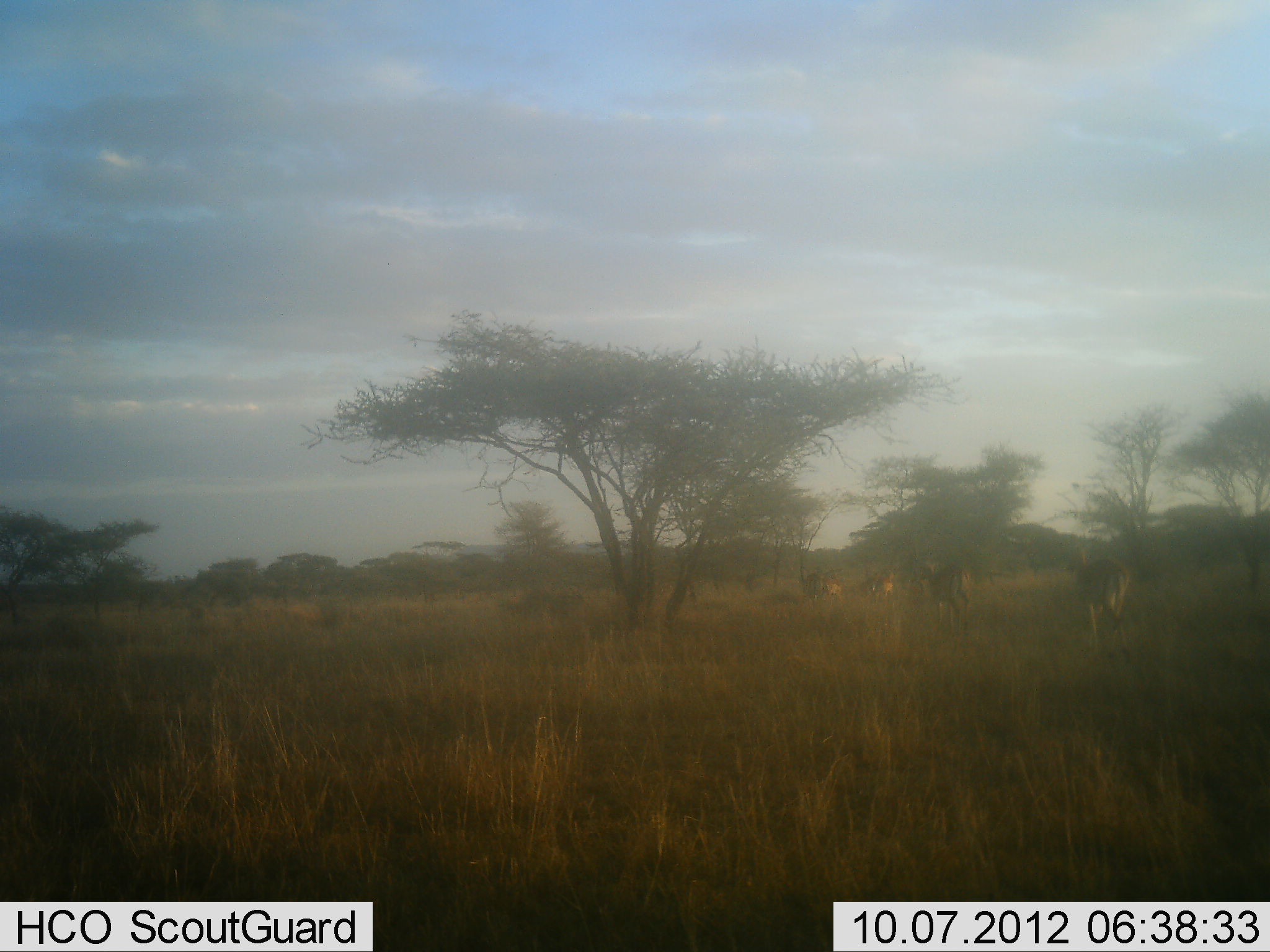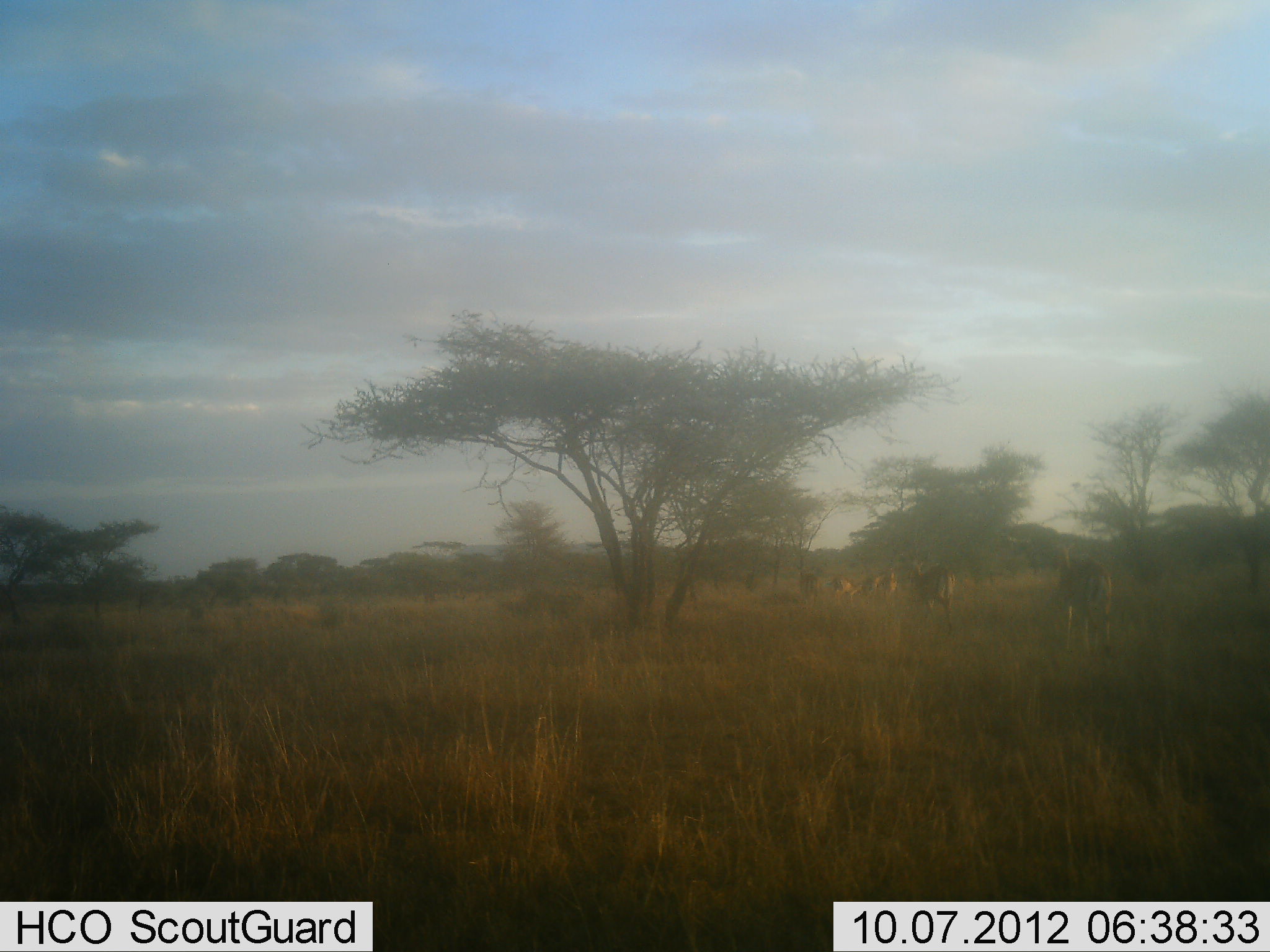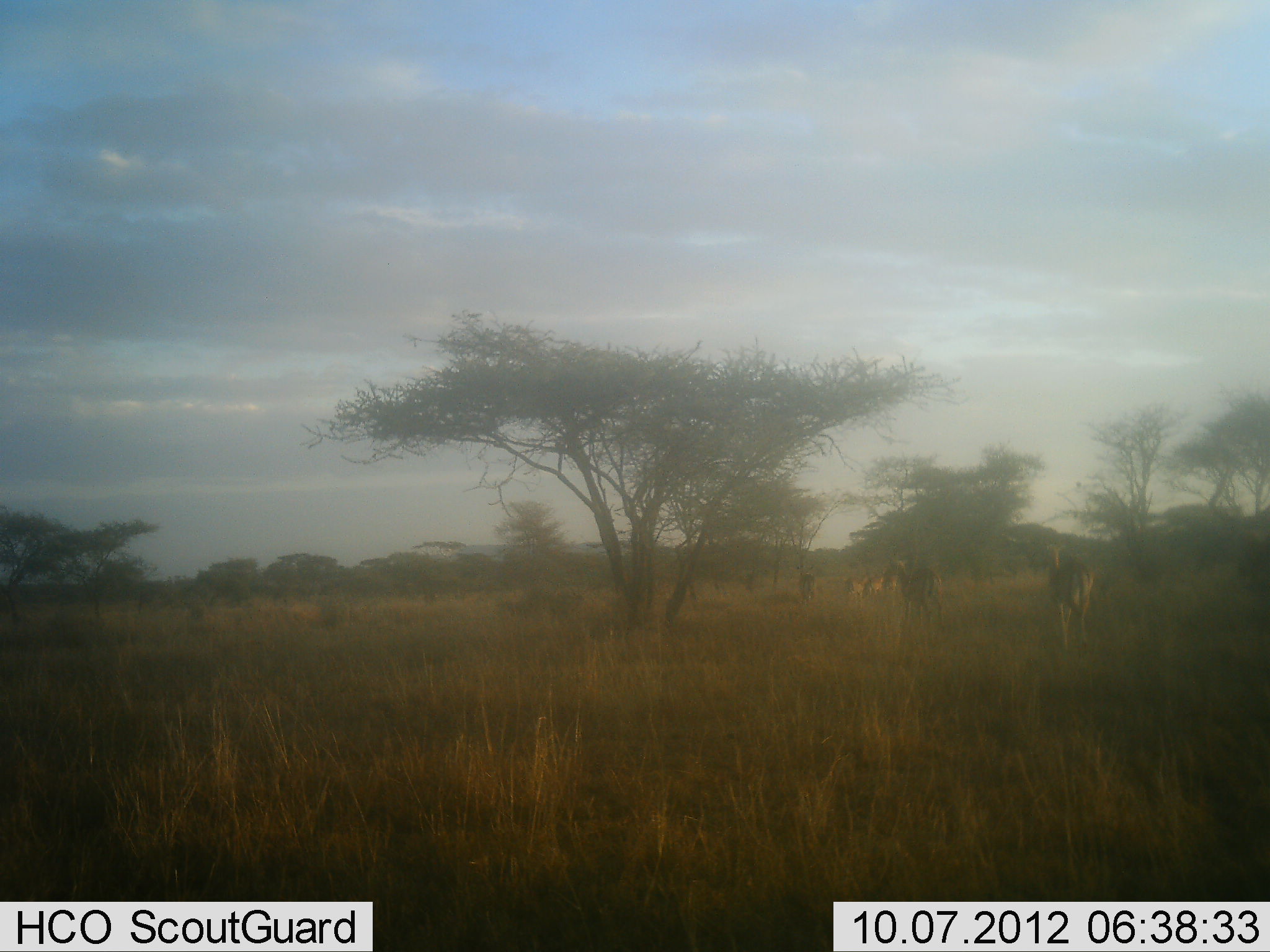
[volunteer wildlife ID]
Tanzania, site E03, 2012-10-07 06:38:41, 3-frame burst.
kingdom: Animalia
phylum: Chordata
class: Mammalia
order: Artiodactyla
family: Bovidae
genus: Aepyceros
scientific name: Aepyceros melampus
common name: impala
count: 7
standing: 0%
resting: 10%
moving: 100%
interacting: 0%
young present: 10%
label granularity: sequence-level